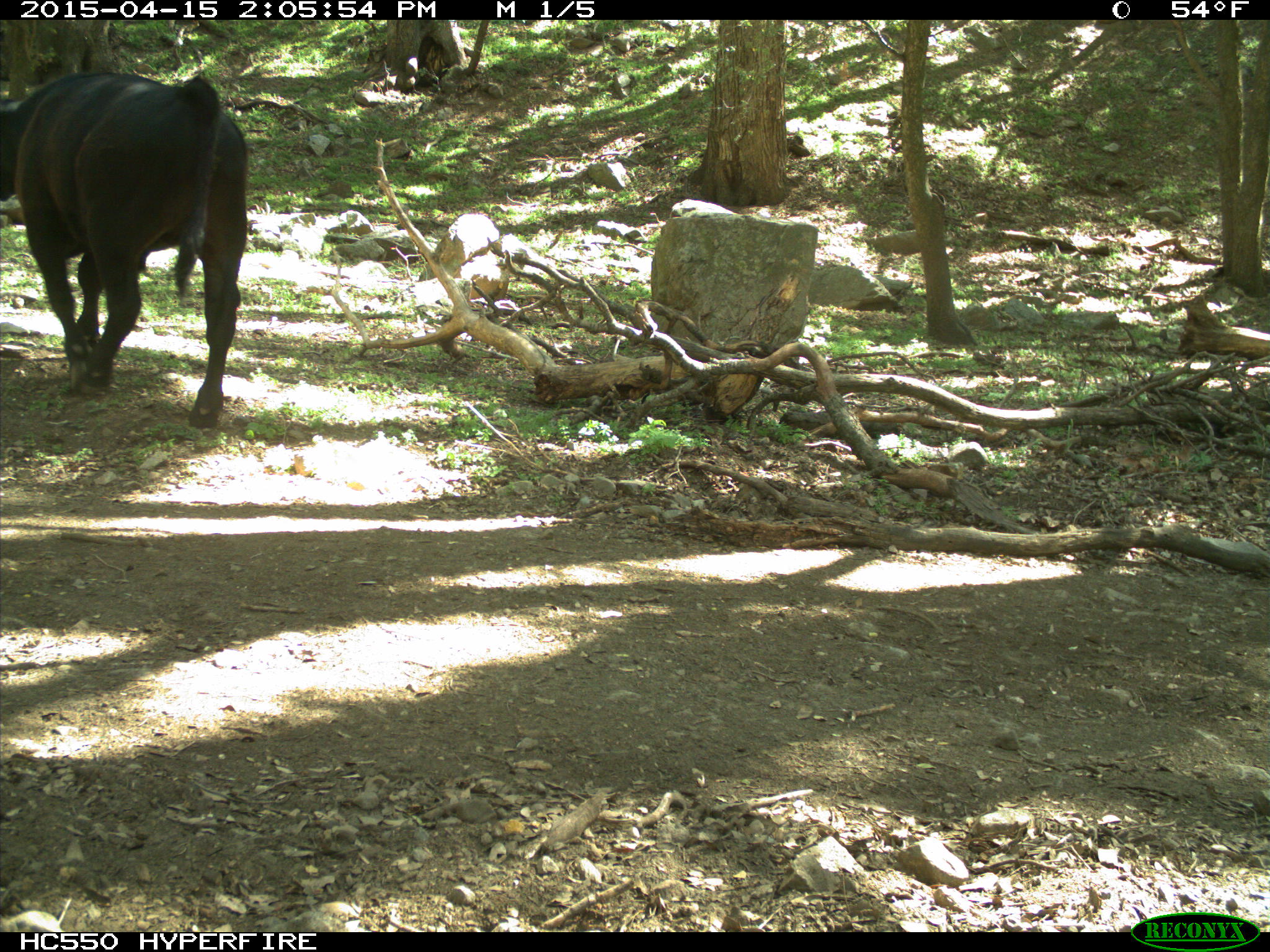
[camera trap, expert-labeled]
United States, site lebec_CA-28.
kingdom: Animalia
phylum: Chordata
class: Mammalia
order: Artiodactyla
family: Bovidae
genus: Bos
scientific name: Bos taurus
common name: domestic cow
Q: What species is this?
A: Bos taurus (domestic cow).